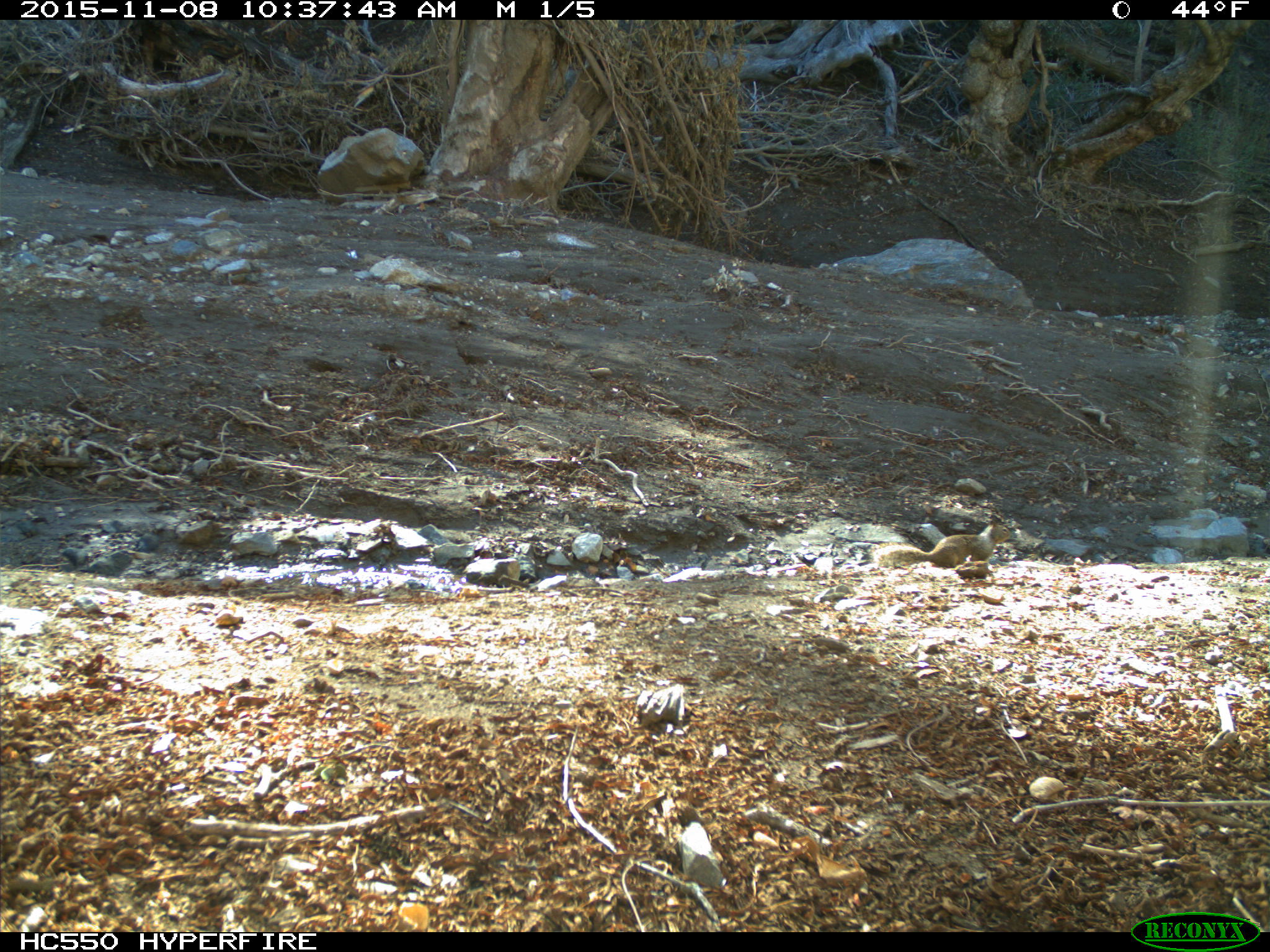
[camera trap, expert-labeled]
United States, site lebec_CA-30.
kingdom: Animalia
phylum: Chordata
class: Mammalia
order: Rodentia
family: Sciuridae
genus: Otospermophilus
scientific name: Otospermophilus beecheyi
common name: california ground squirrel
Otospermophilus beecheyi (california ground squirrel).